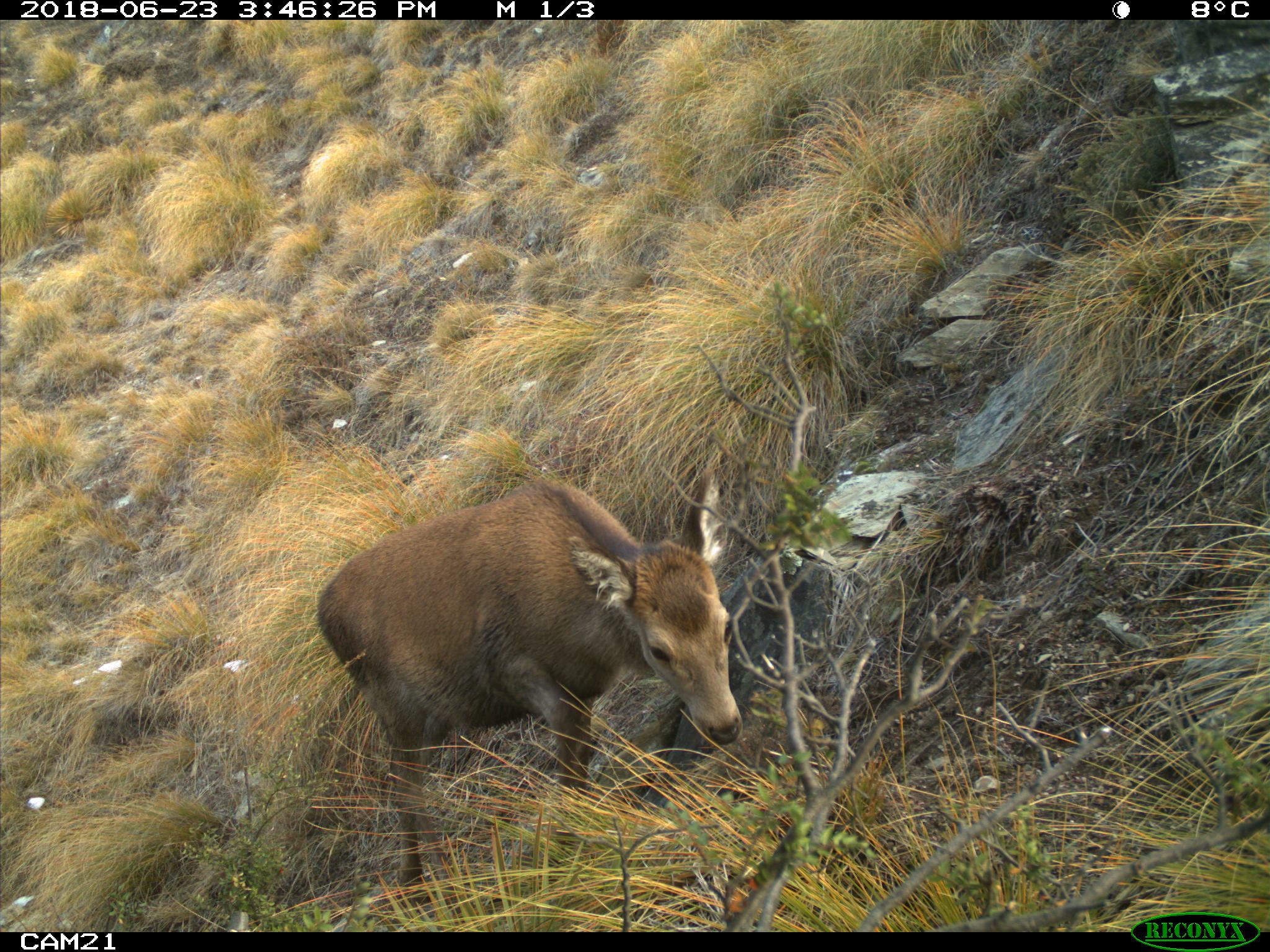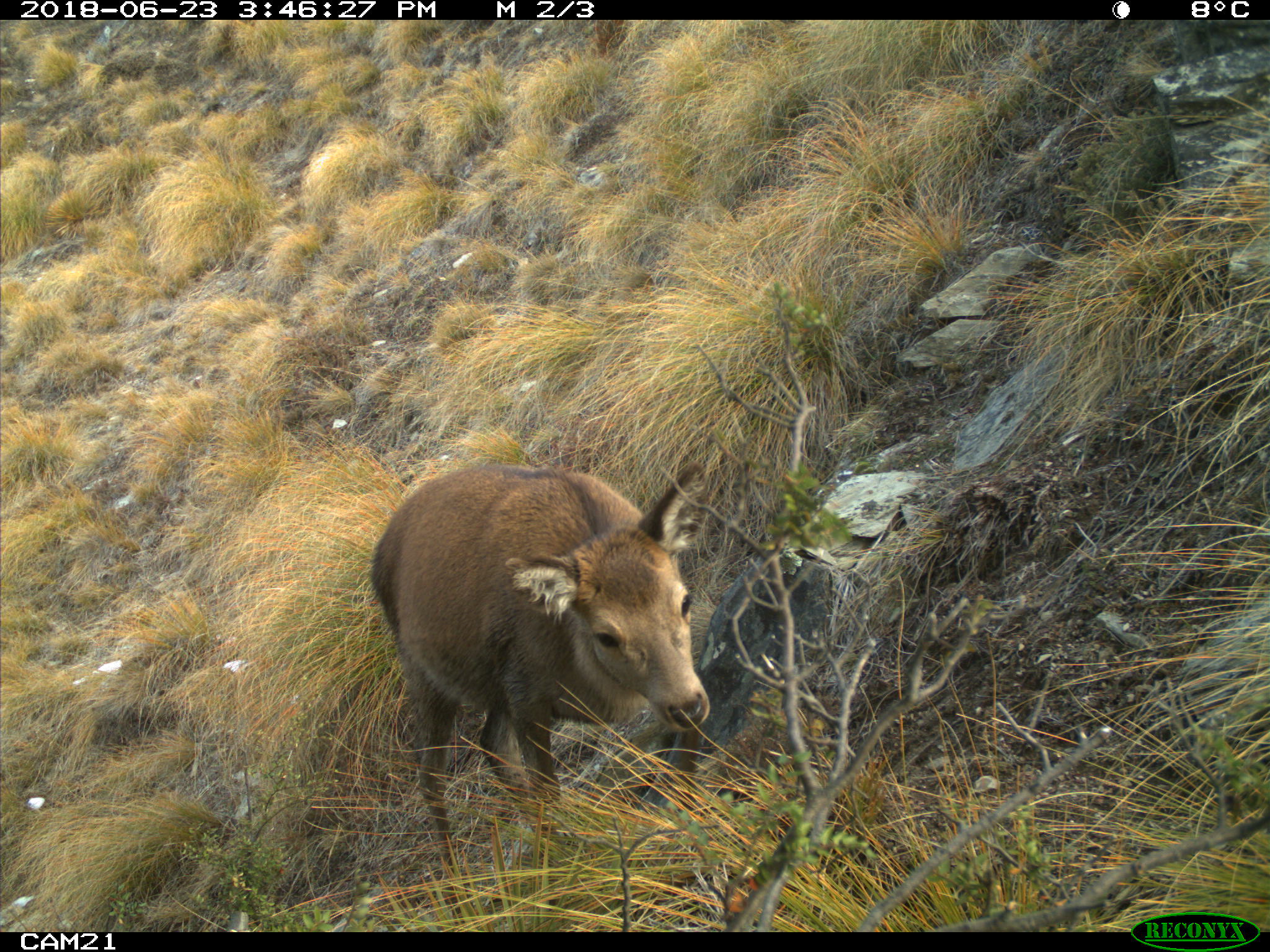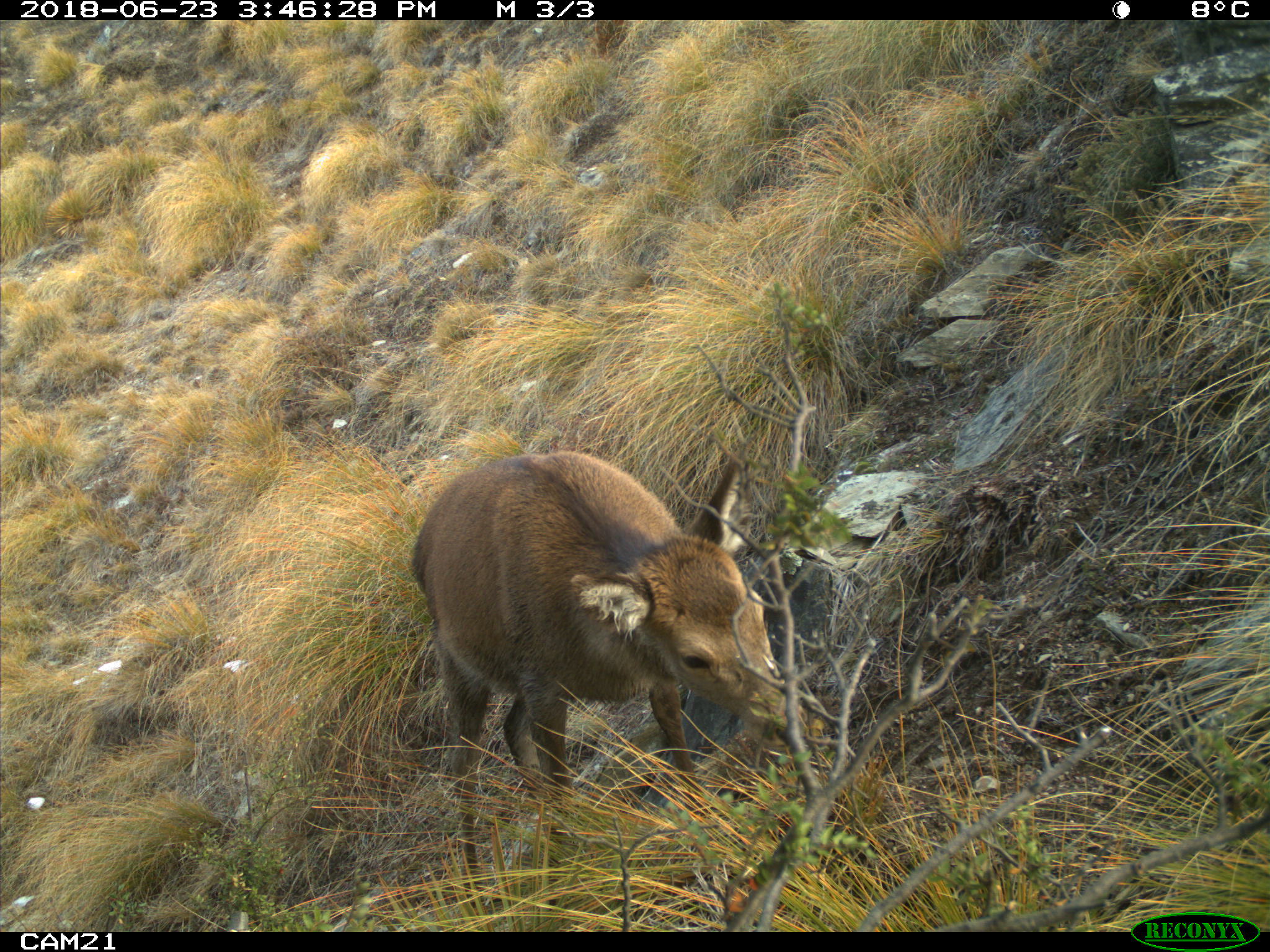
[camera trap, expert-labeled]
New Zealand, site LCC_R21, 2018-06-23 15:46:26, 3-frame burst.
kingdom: Animalia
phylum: Chordata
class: Mammalia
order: Artiodactyla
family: Cervidae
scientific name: Cervidae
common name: deer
Deer (Cervidae).